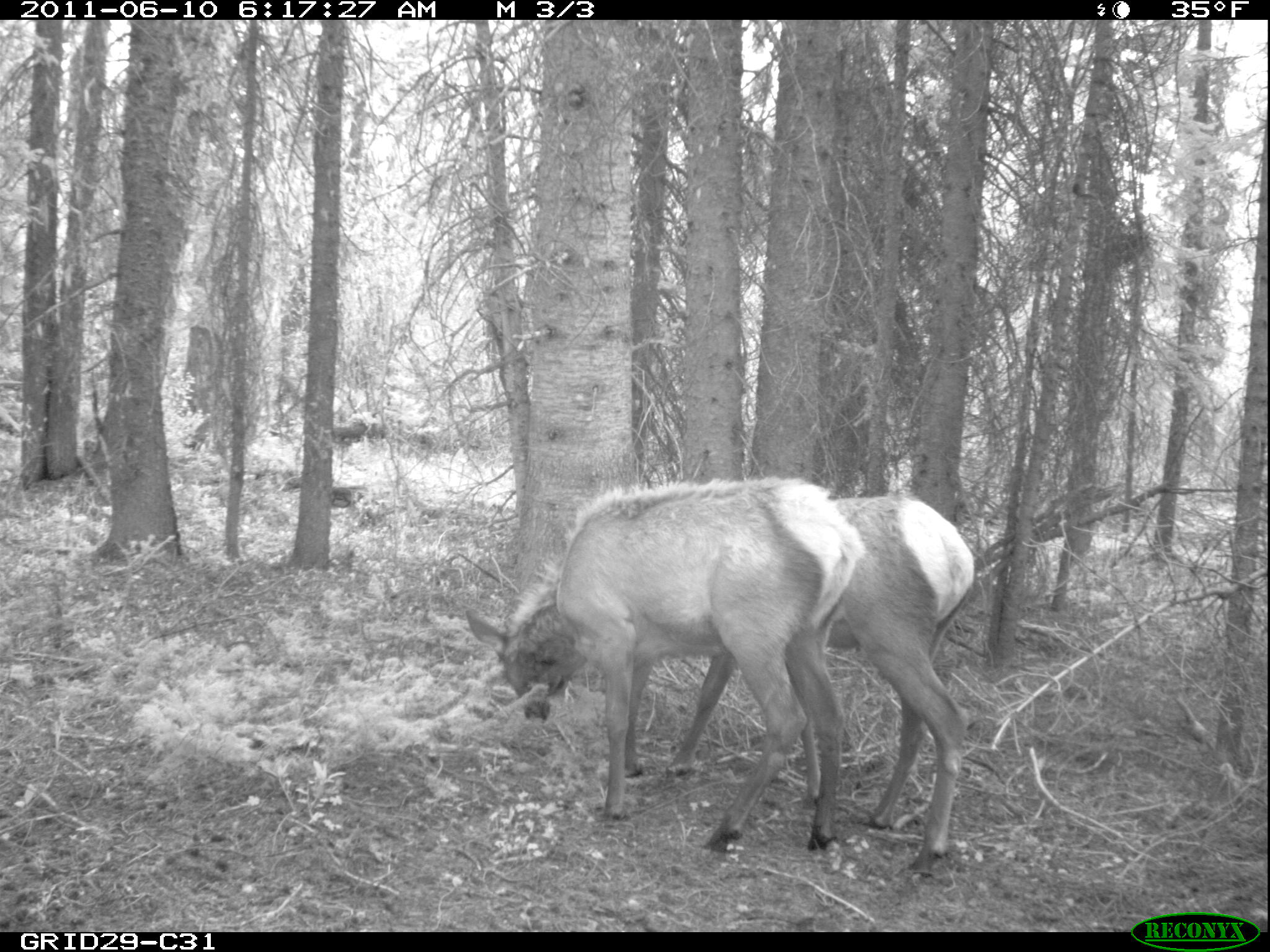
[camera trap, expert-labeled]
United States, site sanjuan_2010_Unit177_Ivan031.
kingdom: Animalia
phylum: Chordata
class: Mammalia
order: Artiodactyla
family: Cervidae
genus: Cervus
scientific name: Cervus elaphus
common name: red deer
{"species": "Cervus elaphus (red deer)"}